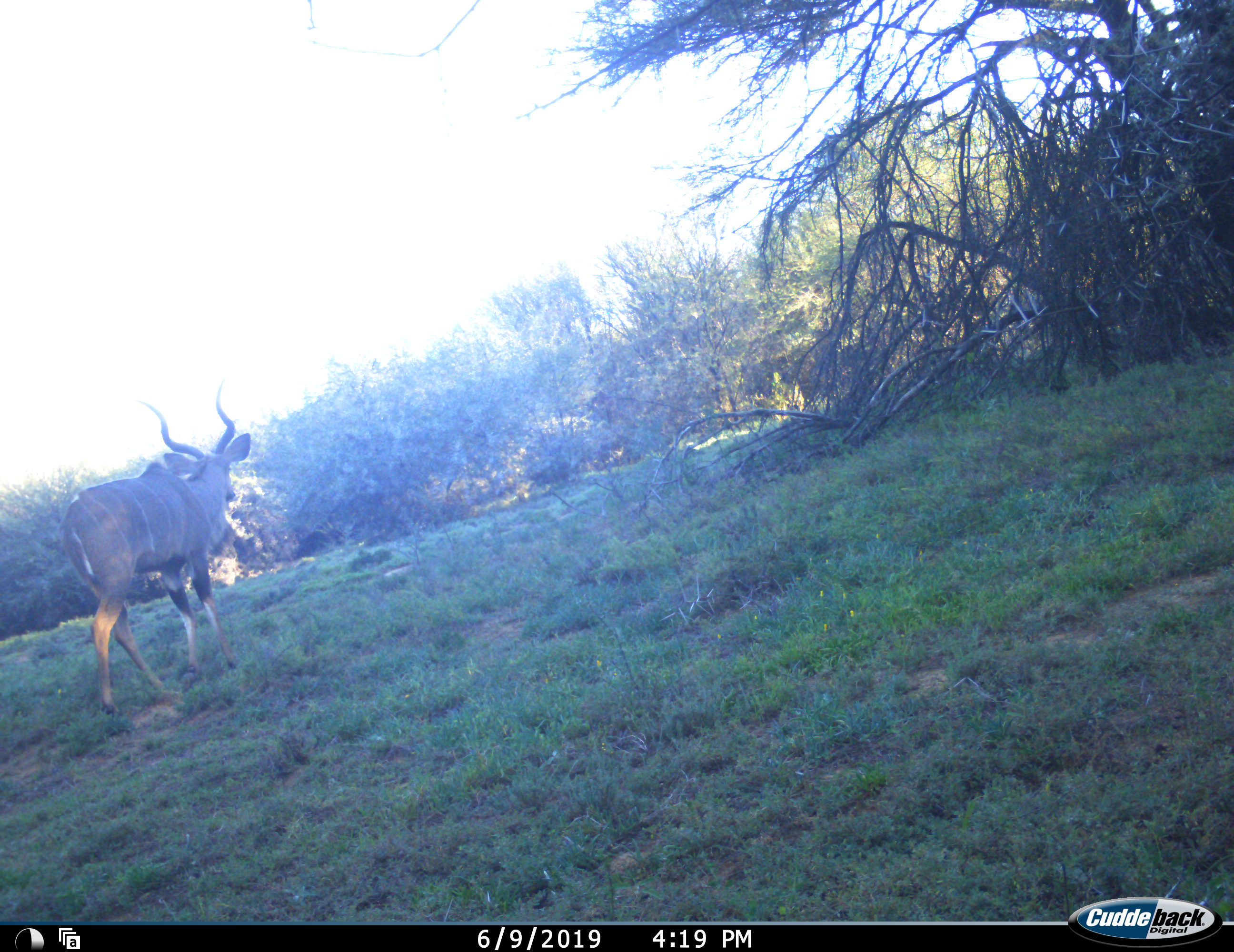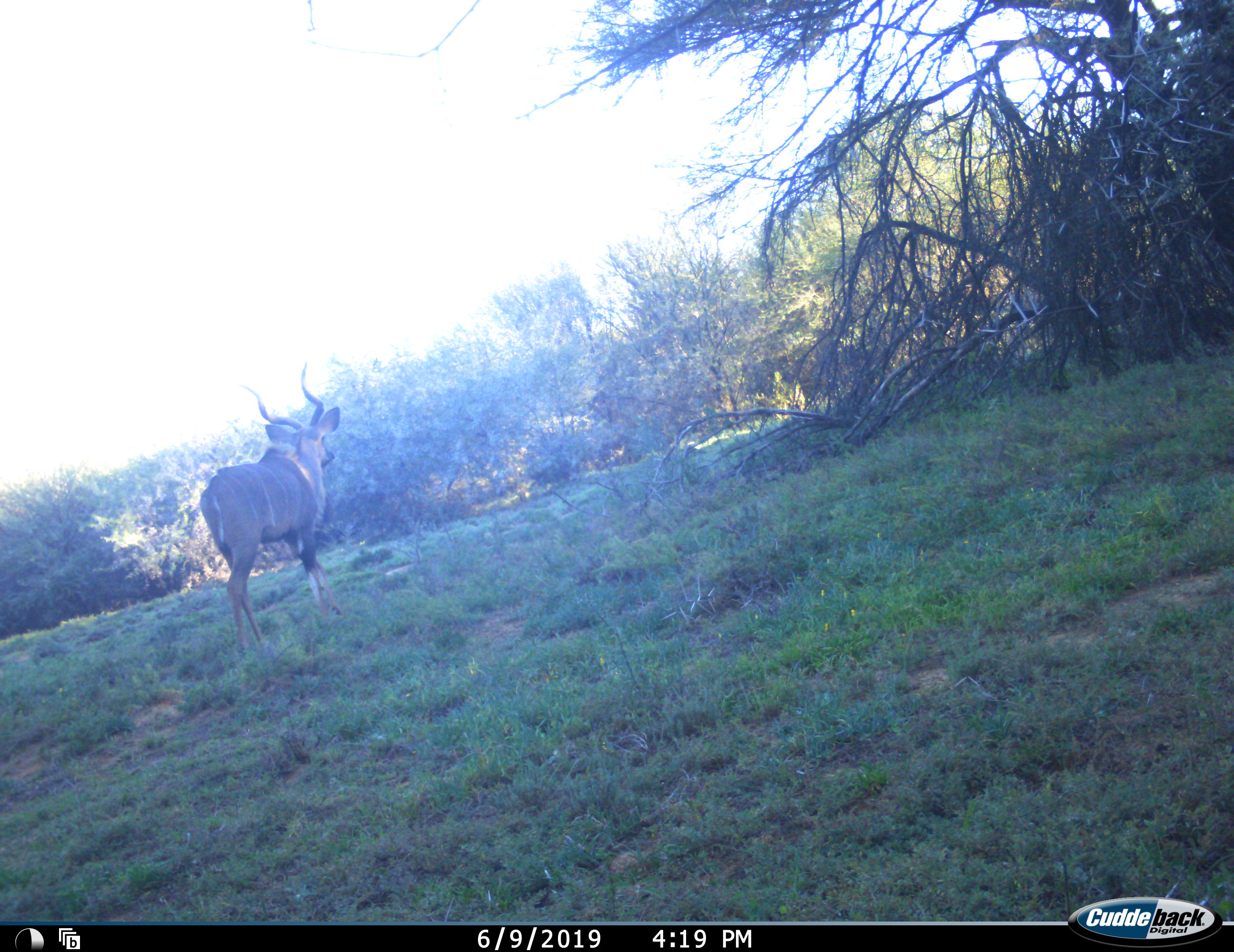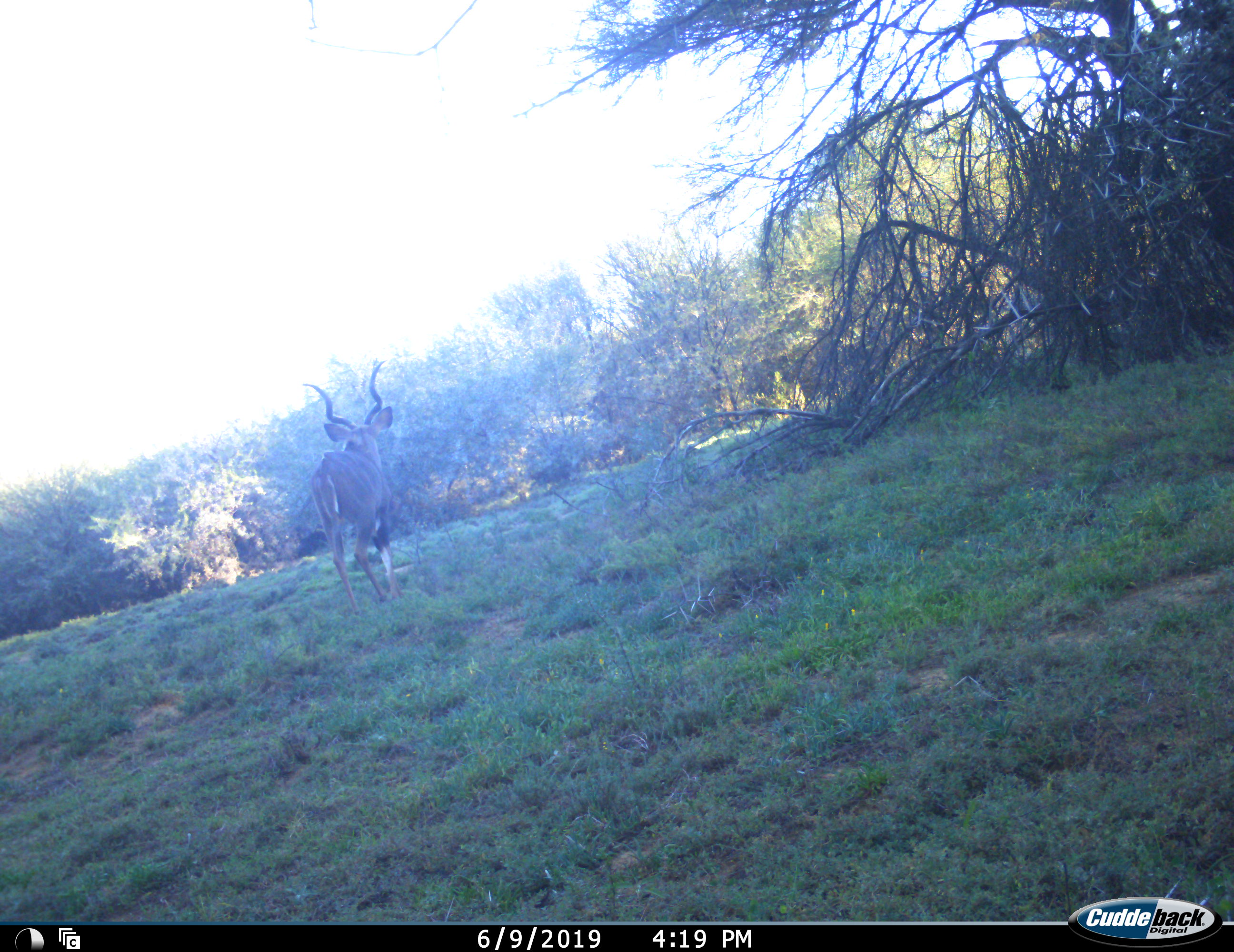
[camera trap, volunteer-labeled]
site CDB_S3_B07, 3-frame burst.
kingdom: Animalia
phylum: Chordata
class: Mammalia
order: Artiodactyla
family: Bovidae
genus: Tragelaphus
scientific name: Tragelaphus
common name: kudu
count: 1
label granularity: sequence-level